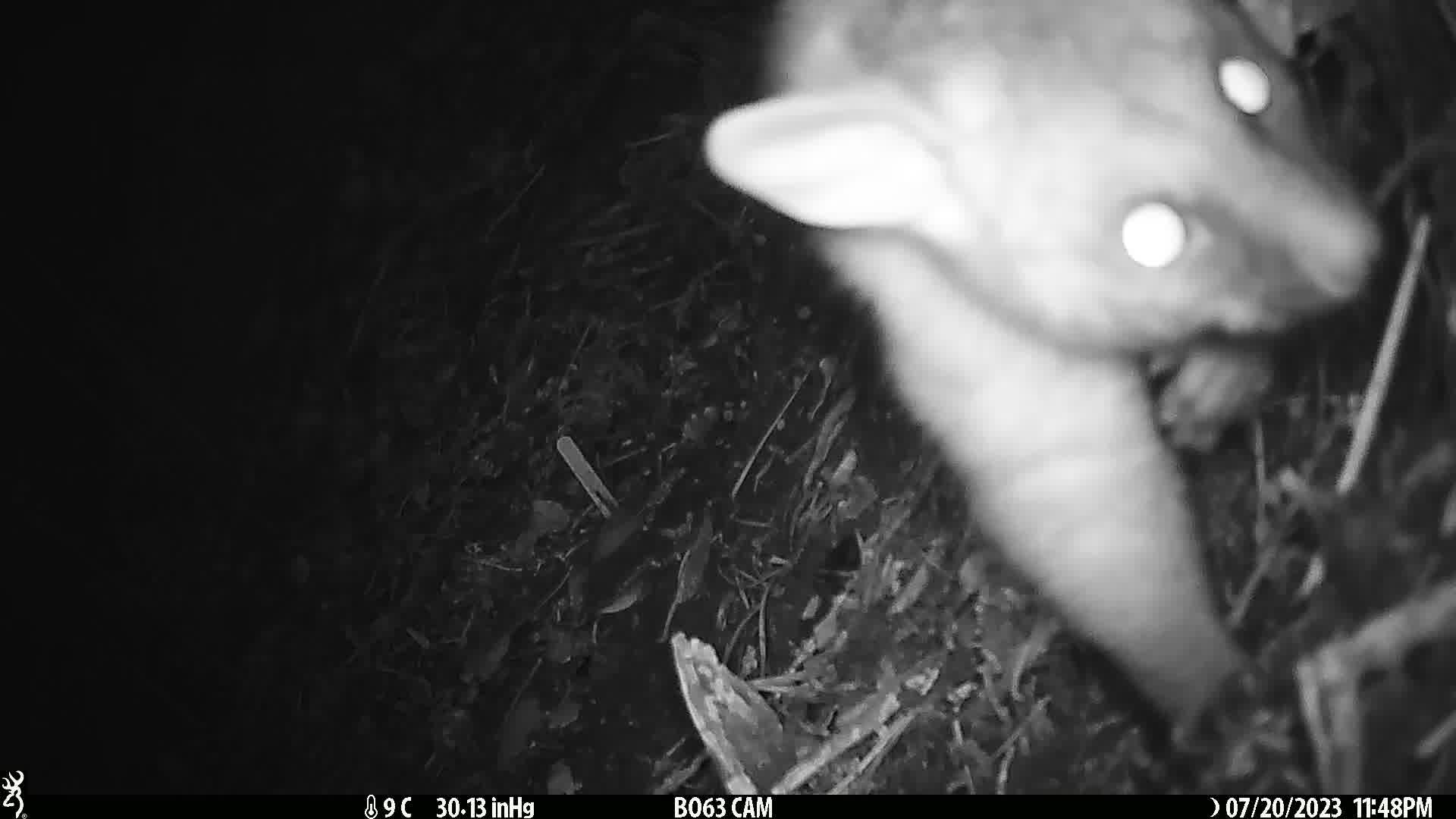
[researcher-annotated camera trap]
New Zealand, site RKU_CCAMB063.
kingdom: Animalia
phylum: Chordata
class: Mammalia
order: Diprotodontia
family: Phalangeridae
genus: Trichosurus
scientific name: Trichosurus vulpecula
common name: common brushtail possum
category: possum